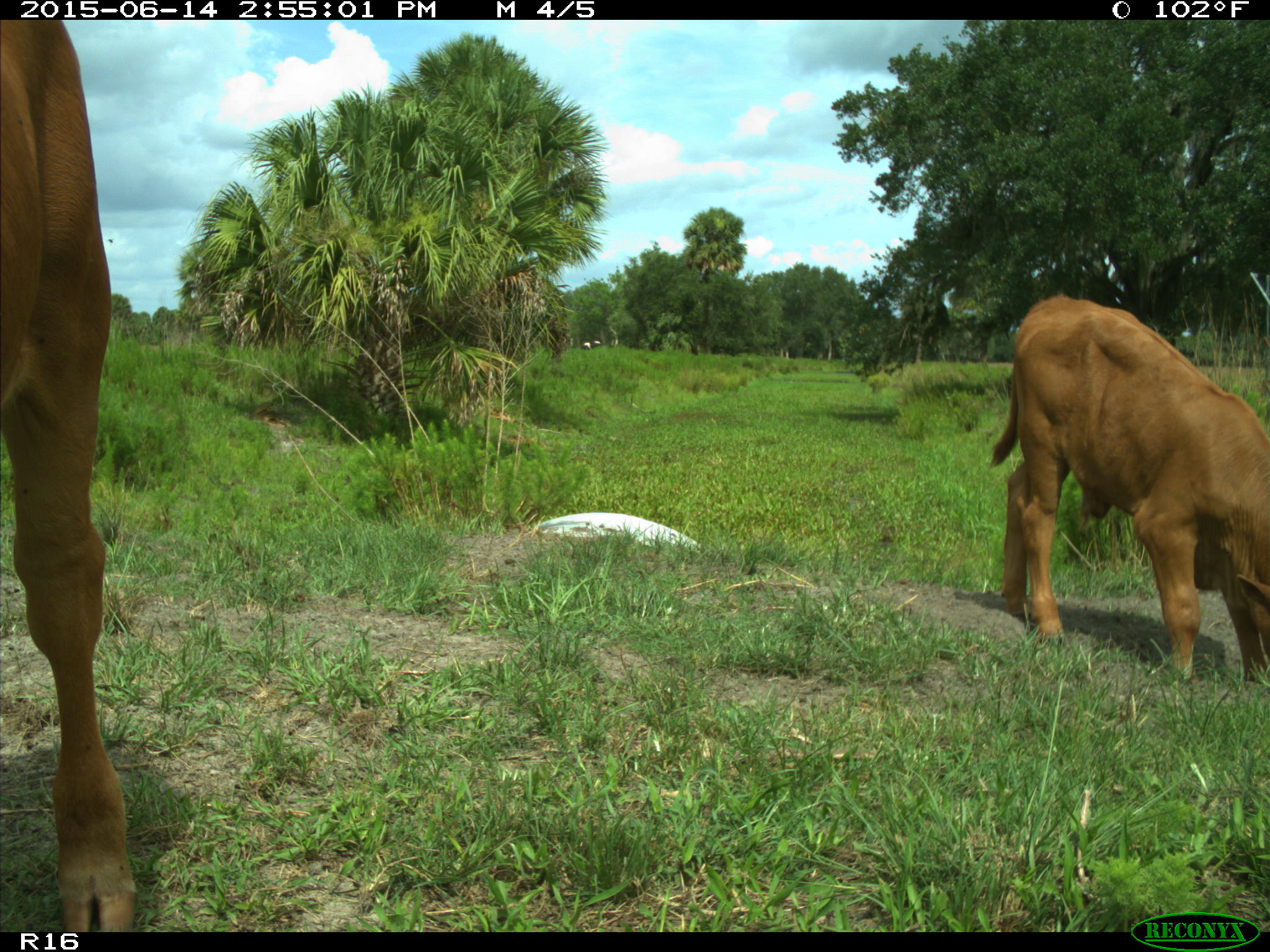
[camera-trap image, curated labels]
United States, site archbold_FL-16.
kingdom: Animalia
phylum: Chordata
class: Mammalia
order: Artiodactyla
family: Bovidae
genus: Bos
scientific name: Bos taurus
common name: domestic cow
Bos taurus (domestic cow).